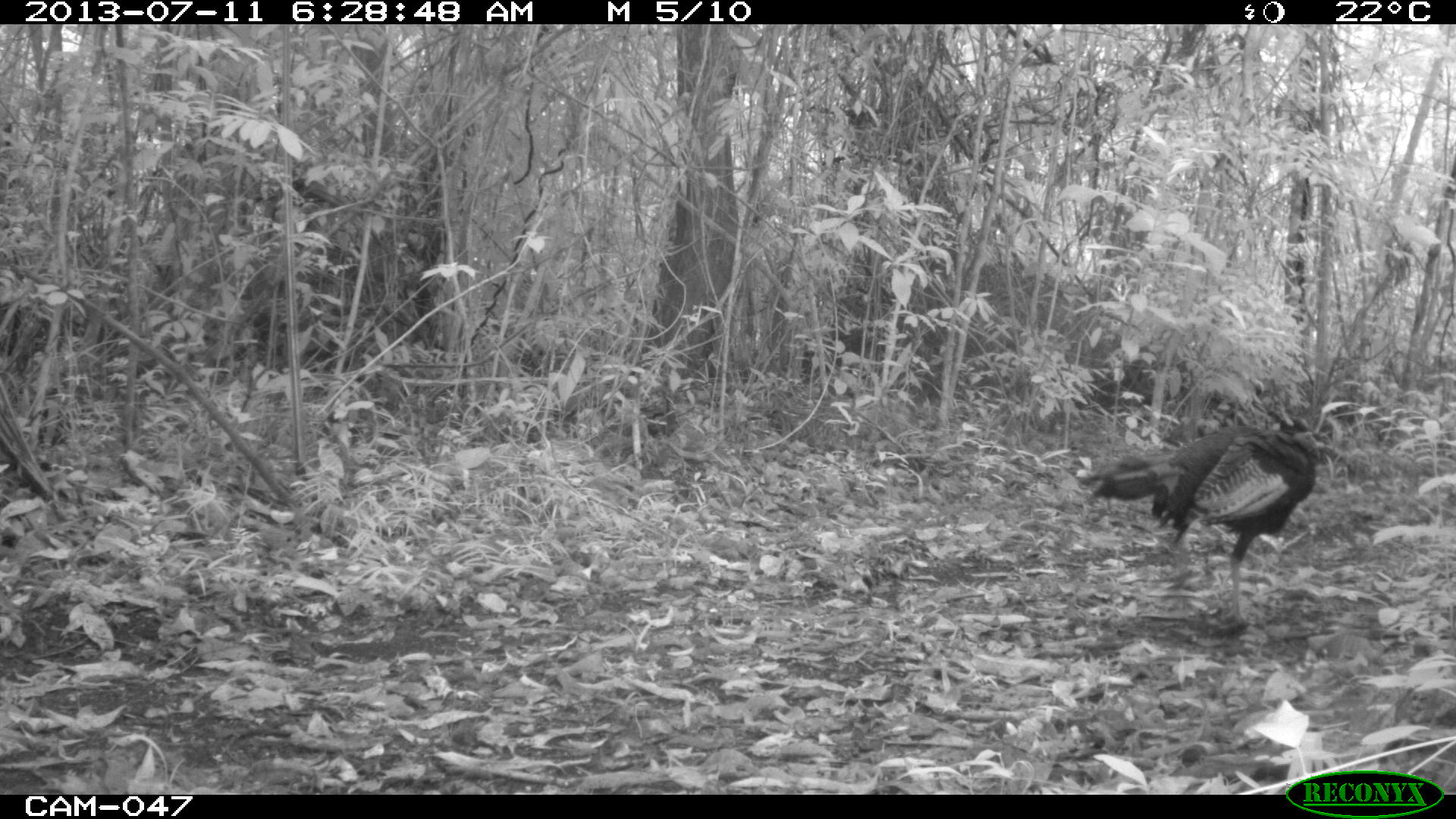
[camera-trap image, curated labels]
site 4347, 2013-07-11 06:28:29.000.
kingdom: Animalia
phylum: Chordata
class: Aves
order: Galliformes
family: Phasianidae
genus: Meleagris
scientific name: Meleagris ocellata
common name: ocellated turkey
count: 1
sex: male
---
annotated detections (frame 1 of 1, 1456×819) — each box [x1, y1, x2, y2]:
meleagris ocellata: [1076, 409, 1337, 623]